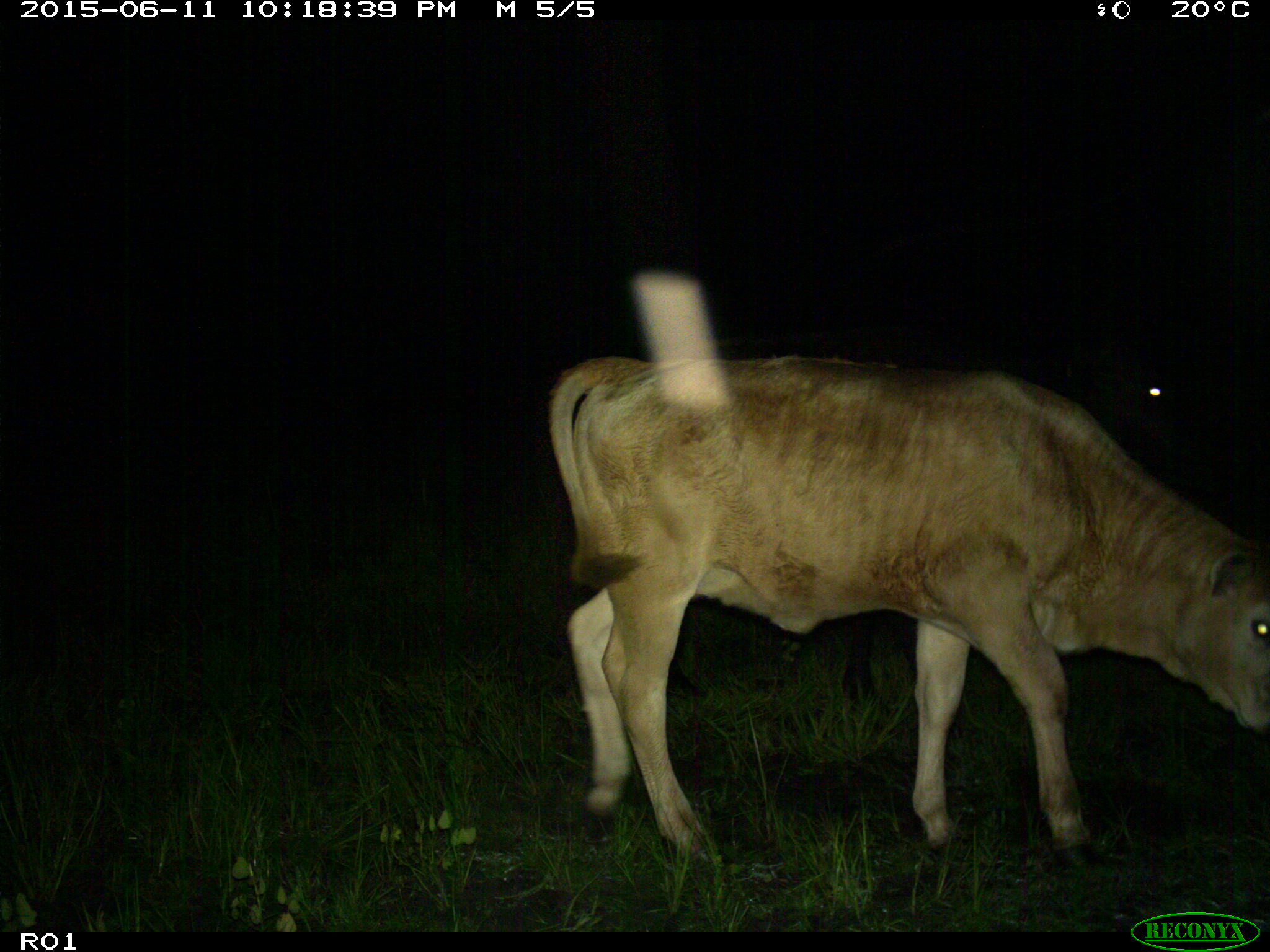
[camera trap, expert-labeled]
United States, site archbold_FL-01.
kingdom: Animalia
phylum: Chordata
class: Mammalia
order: Artiodactyla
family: Bovidae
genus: Bos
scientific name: Bos taurus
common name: domestic cow